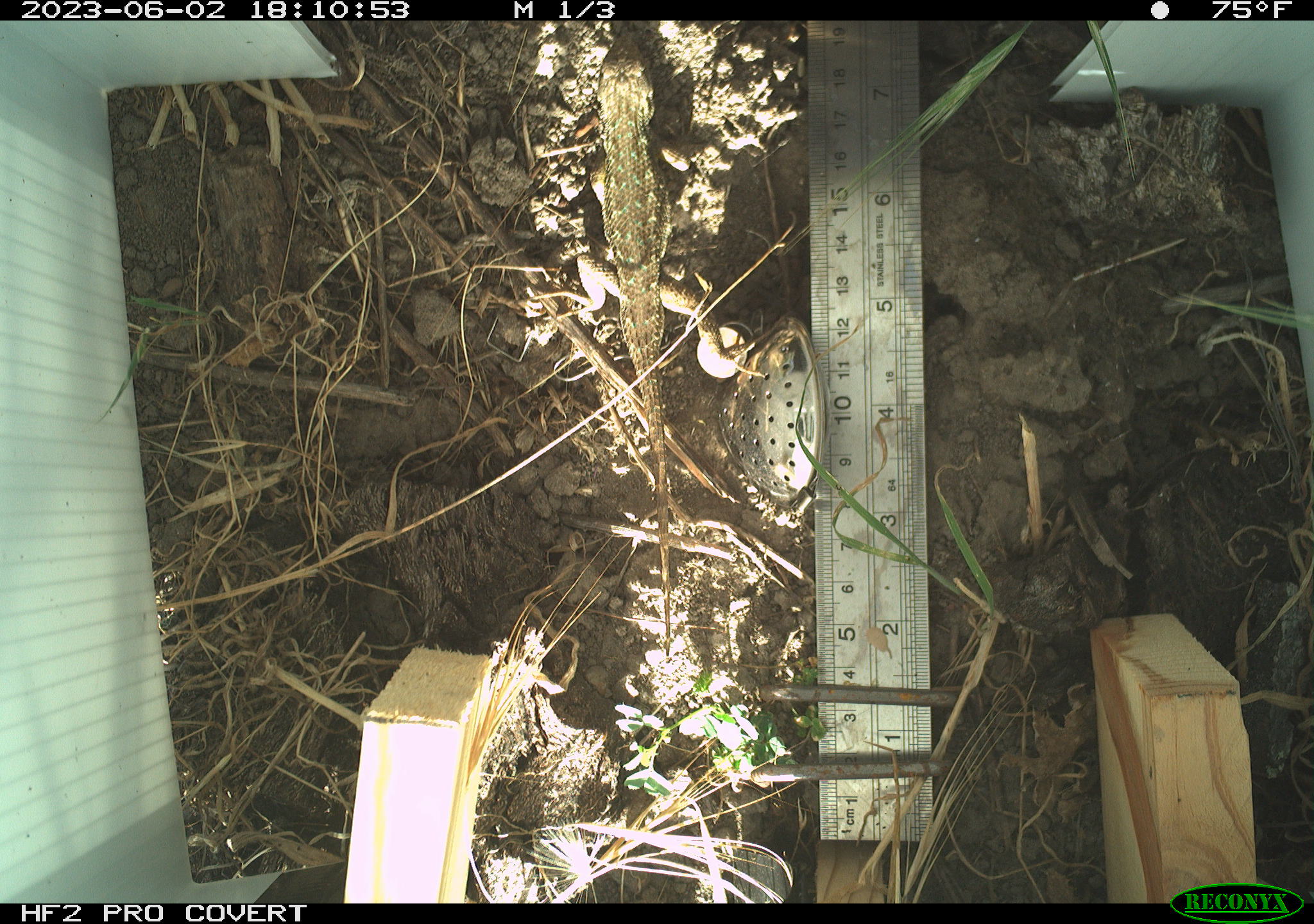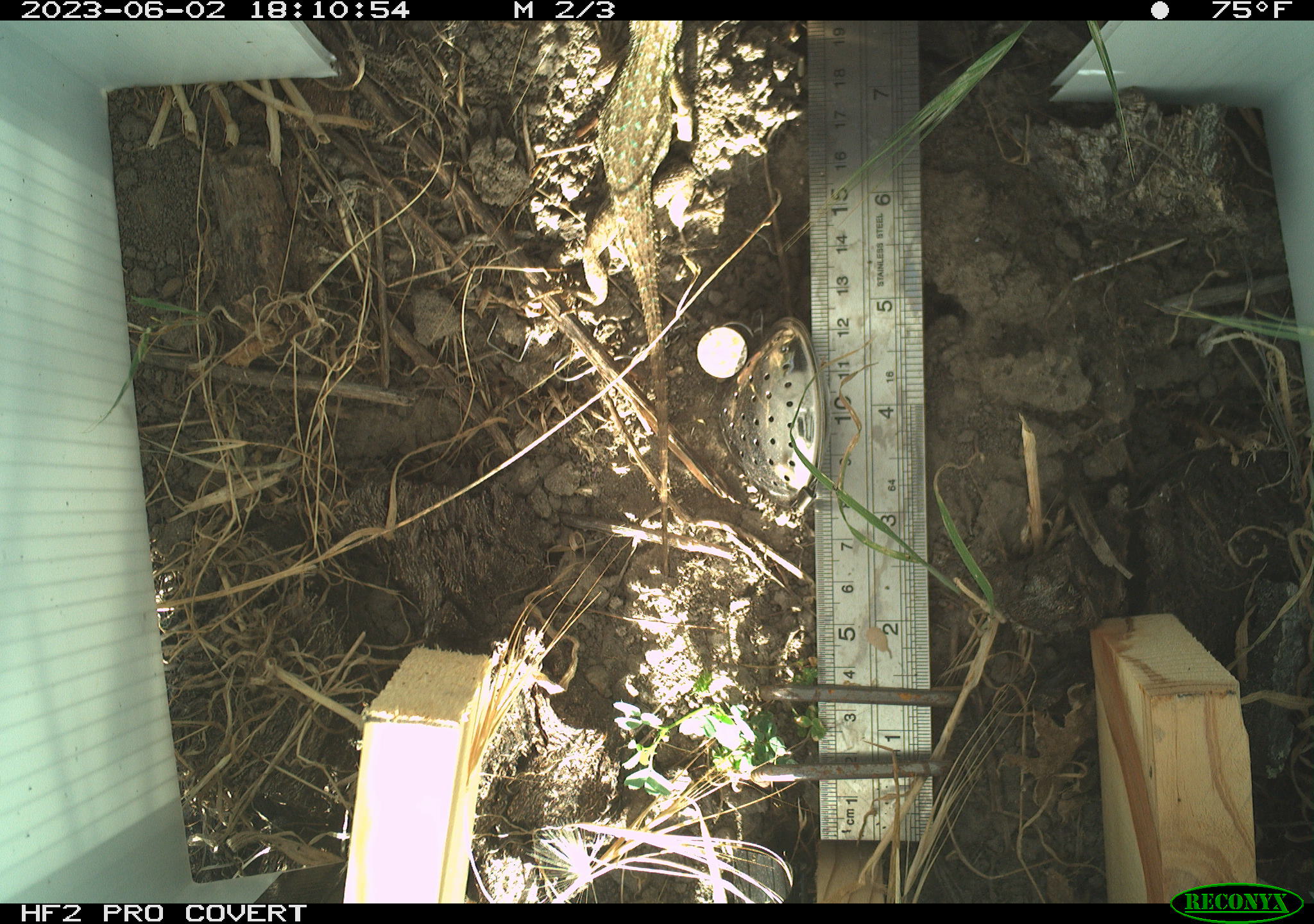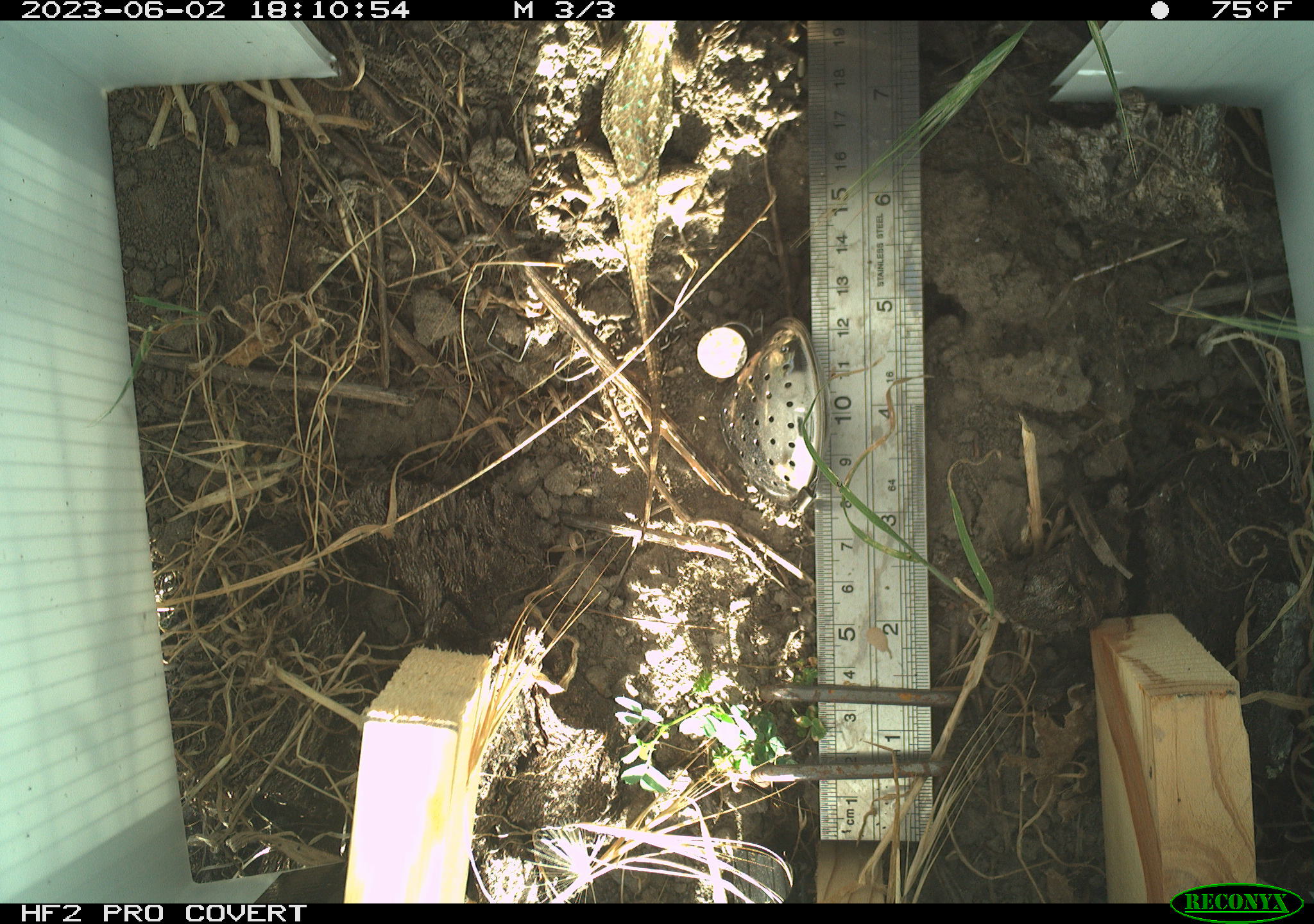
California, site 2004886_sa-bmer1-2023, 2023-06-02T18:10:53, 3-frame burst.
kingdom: Animalia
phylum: Chordata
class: Reptilia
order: Squamata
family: Phrynosomatidae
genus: Sceloporus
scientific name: Sceloporus occidentalis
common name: western fence lizard